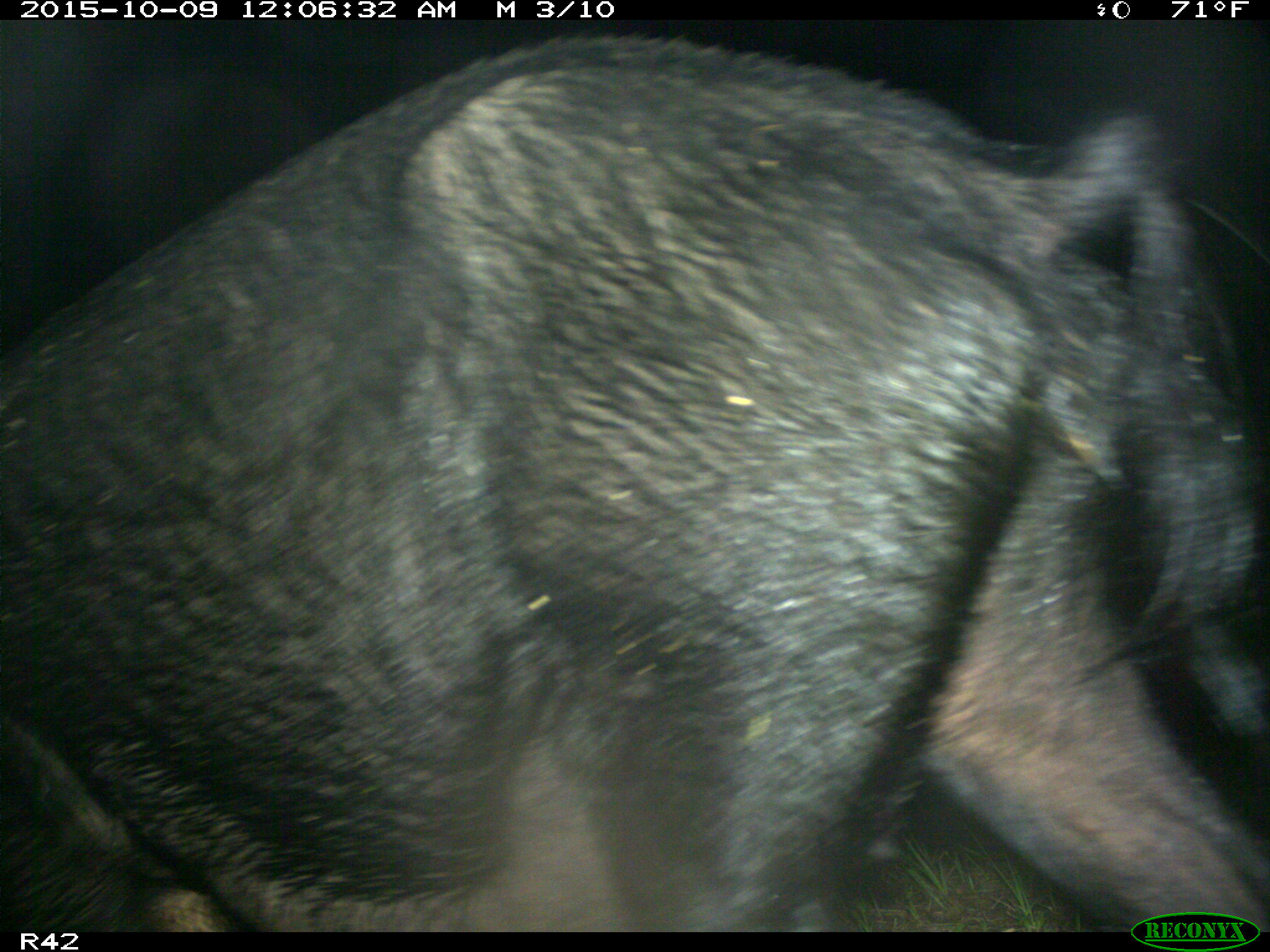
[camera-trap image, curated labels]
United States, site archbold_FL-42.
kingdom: Animalia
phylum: Chordata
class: Mammalia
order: Artiodactyla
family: Suidae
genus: Sus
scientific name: Sus scrofa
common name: wild boar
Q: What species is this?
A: Sus scrofa (wild boar).